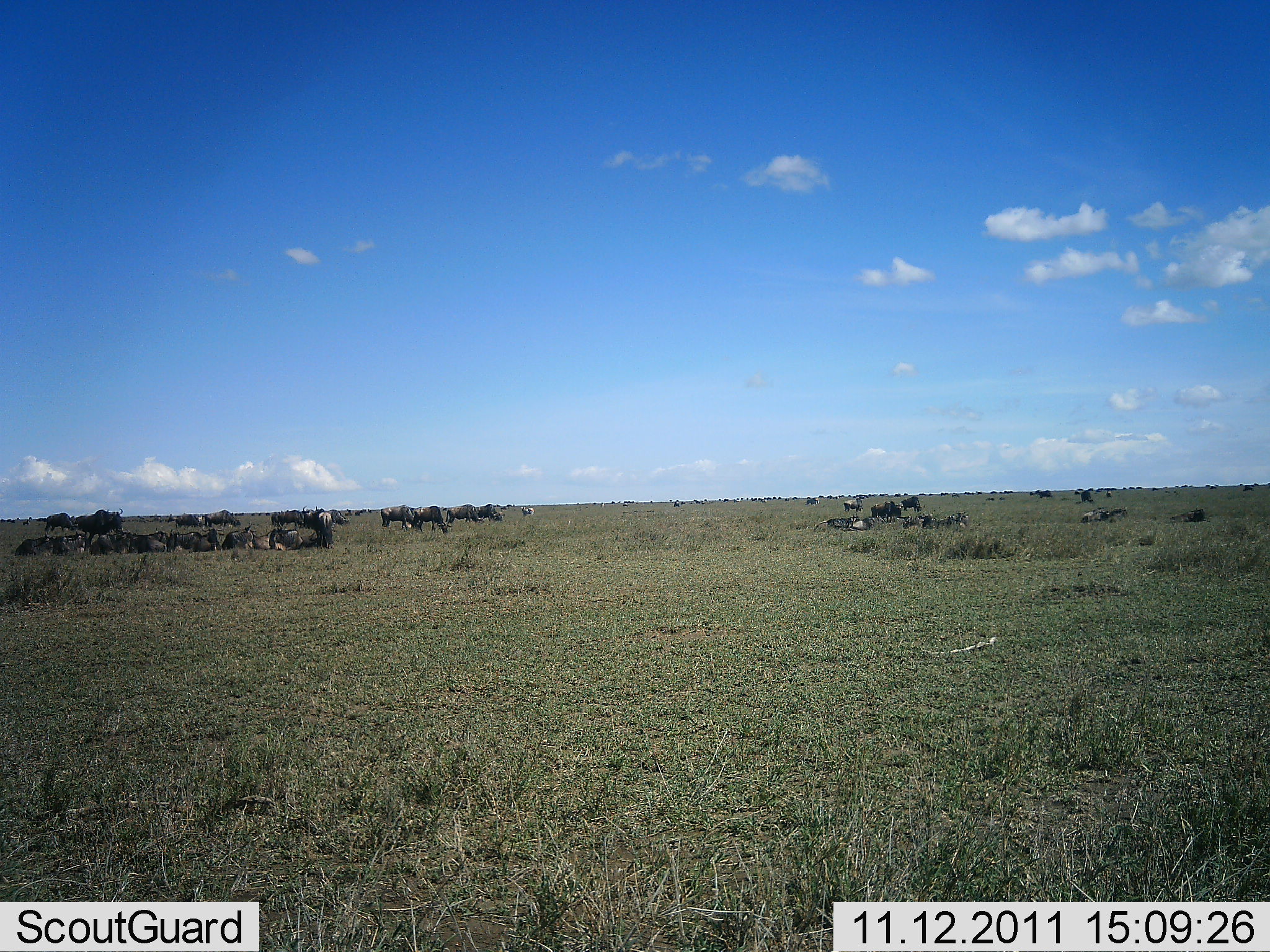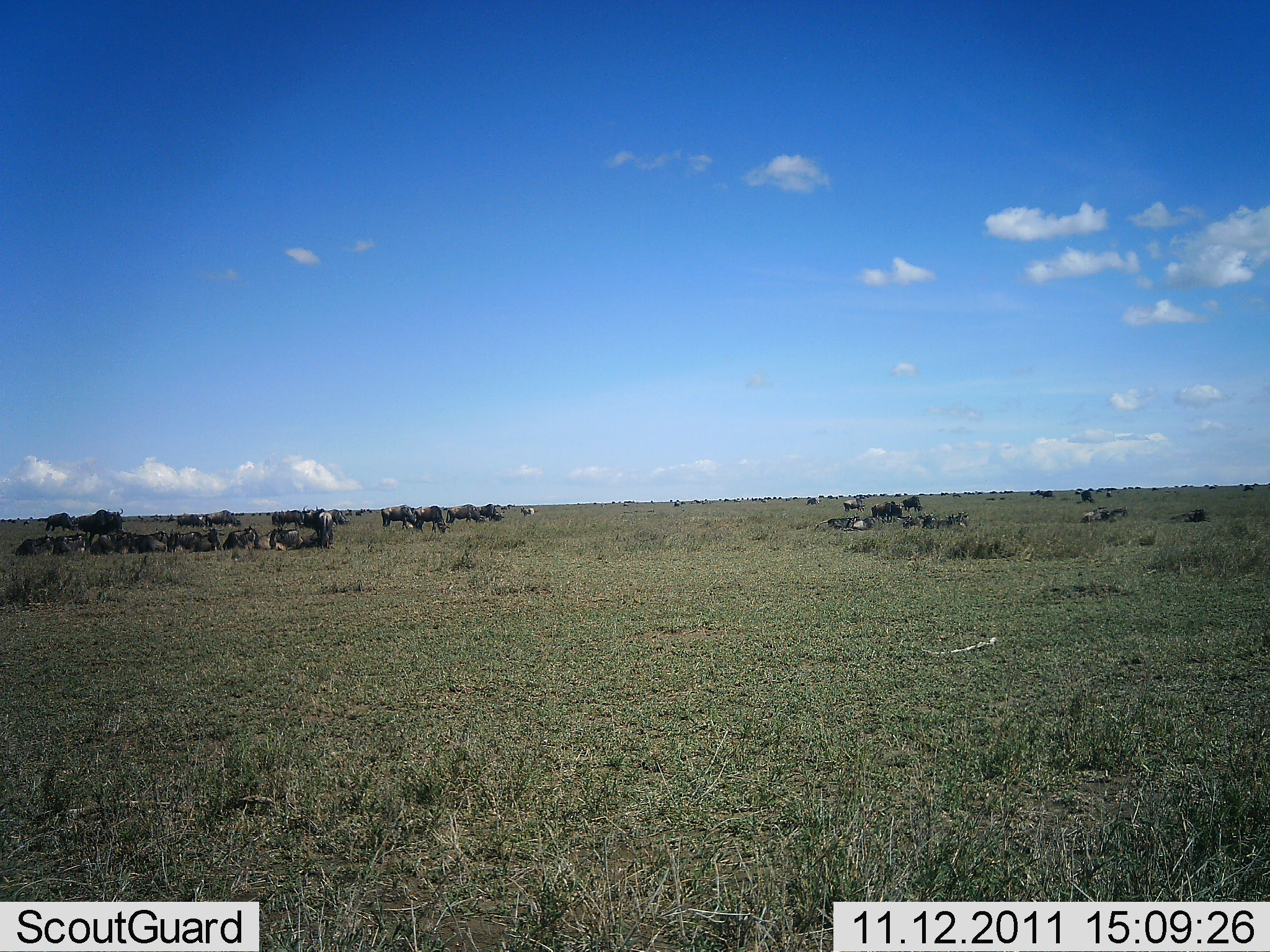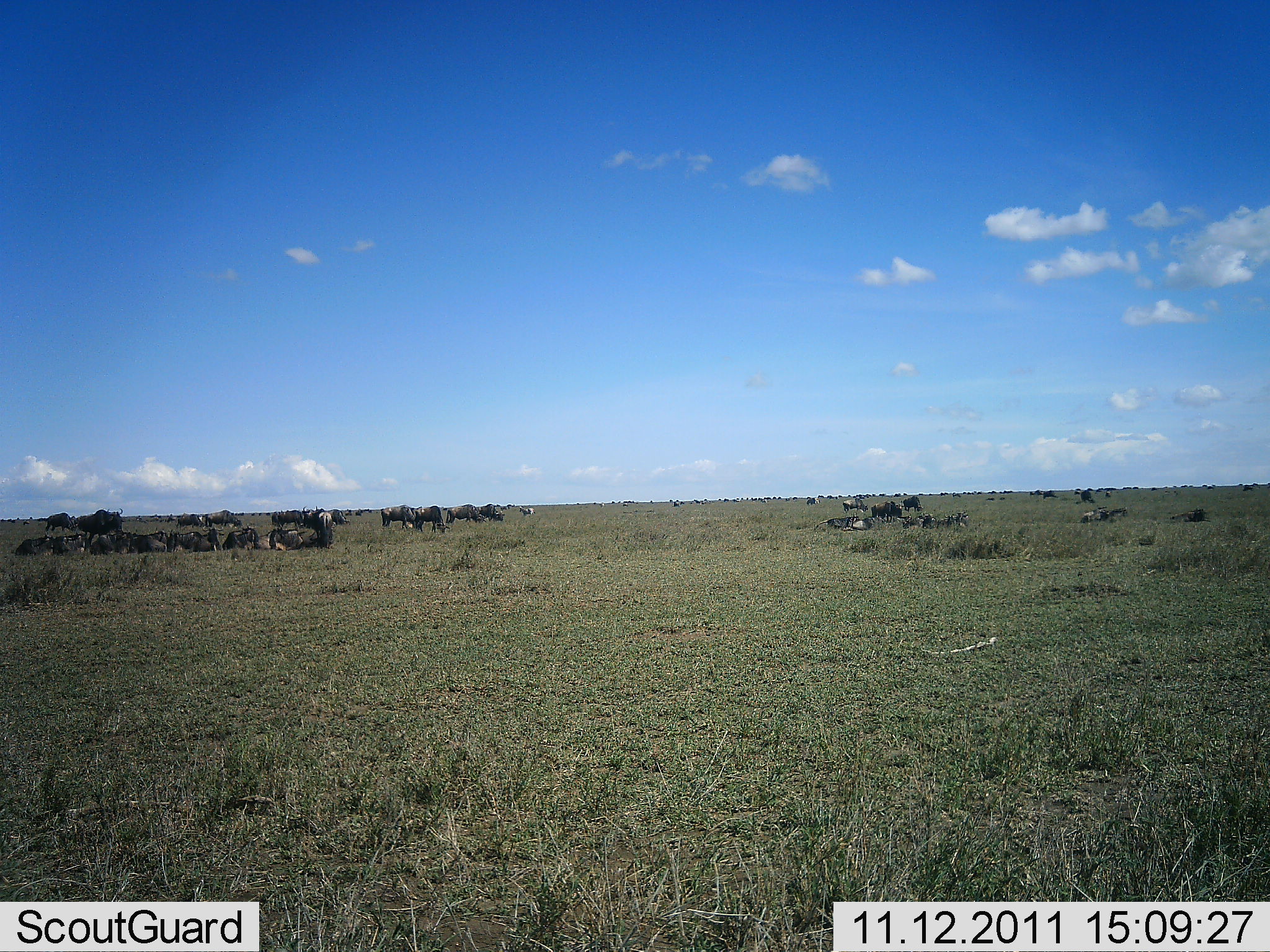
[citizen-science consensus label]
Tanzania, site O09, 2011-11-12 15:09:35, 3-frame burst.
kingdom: Animalia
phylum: Chordata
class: Mammalia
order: Artiodactyla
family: Bovidae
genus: Connochaetes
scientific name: Connochaetes taurinus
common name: blue wildebeest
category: wildebeest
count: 11-50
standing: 55%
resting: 73%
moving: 9%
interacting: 18%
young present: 9%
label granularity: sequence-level